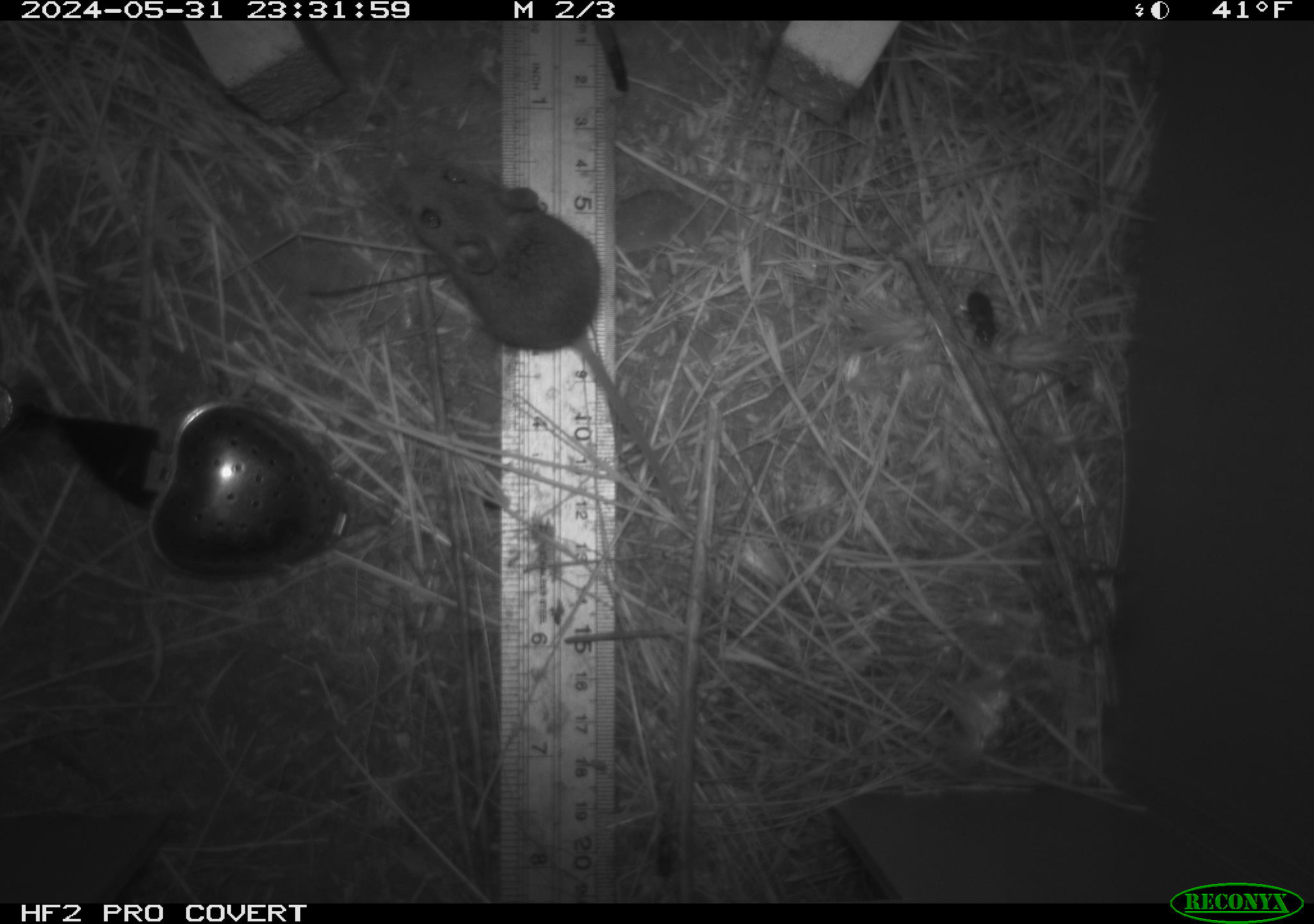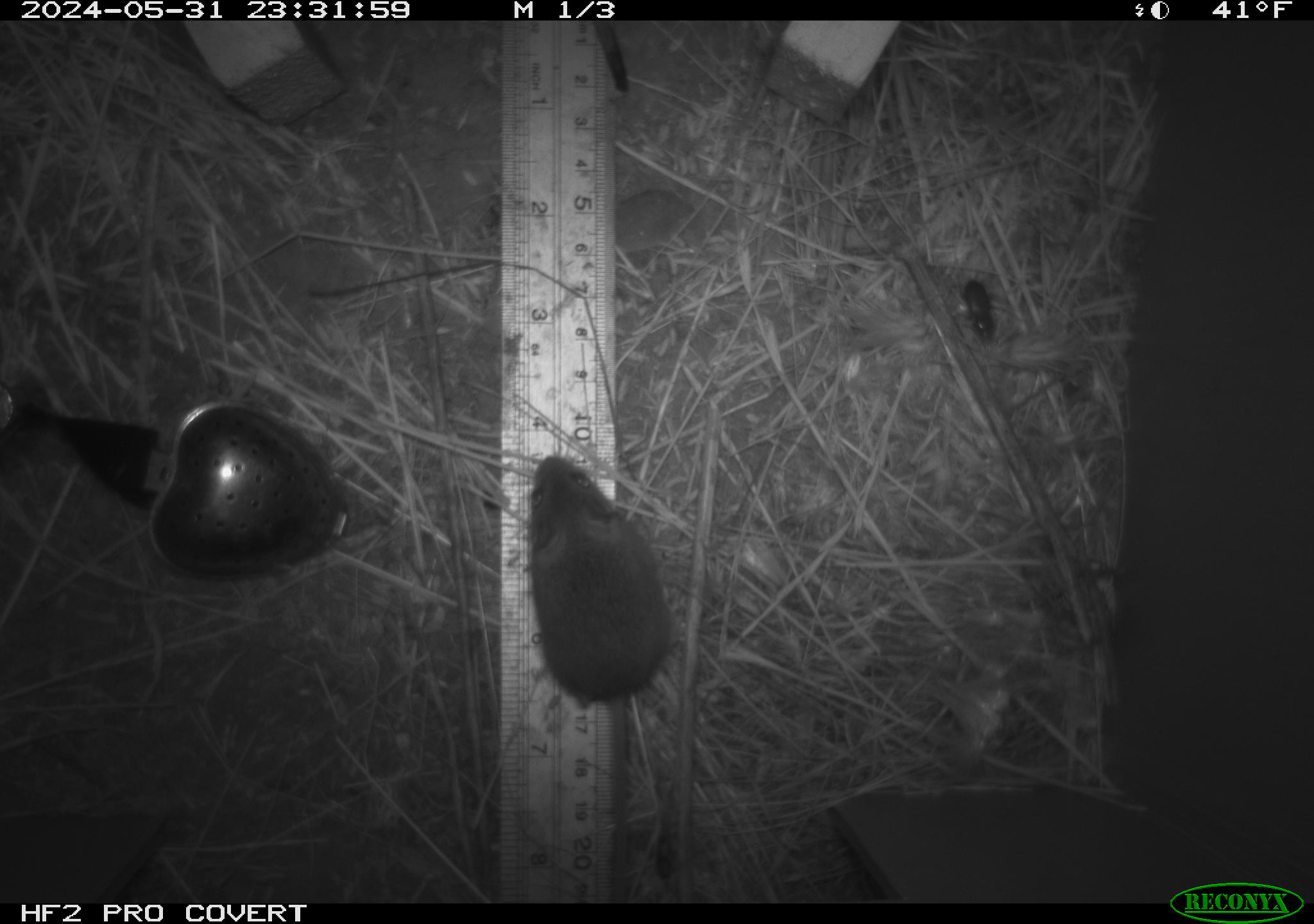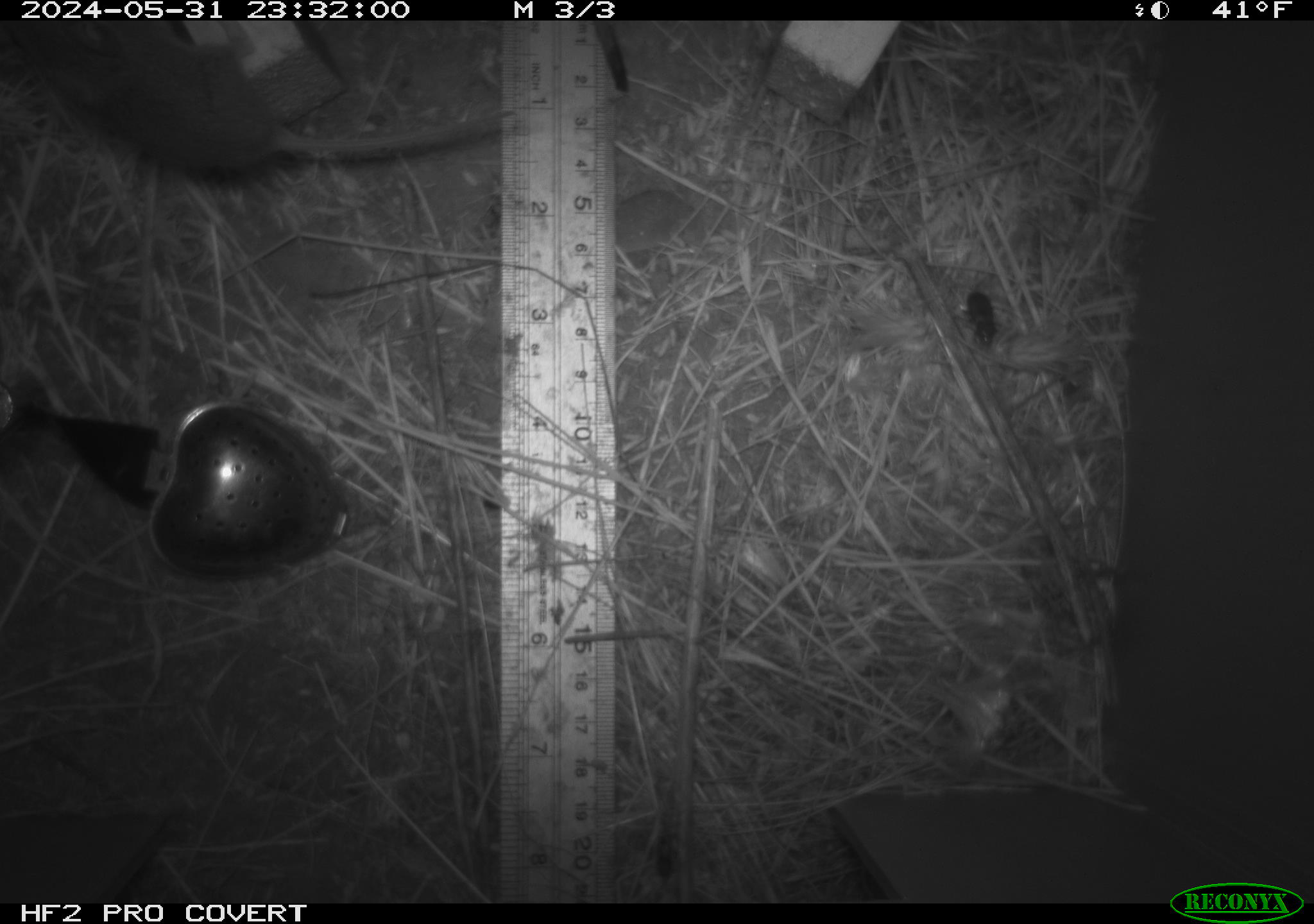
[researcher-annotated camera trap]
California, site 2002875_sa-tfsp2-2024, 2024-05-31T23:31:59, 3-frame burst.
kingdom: Animalia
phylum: Chordata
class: Mammalia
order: Rodentia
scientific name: Rodentia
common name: mouse species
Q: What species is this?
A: Mouse species (Rodentia).